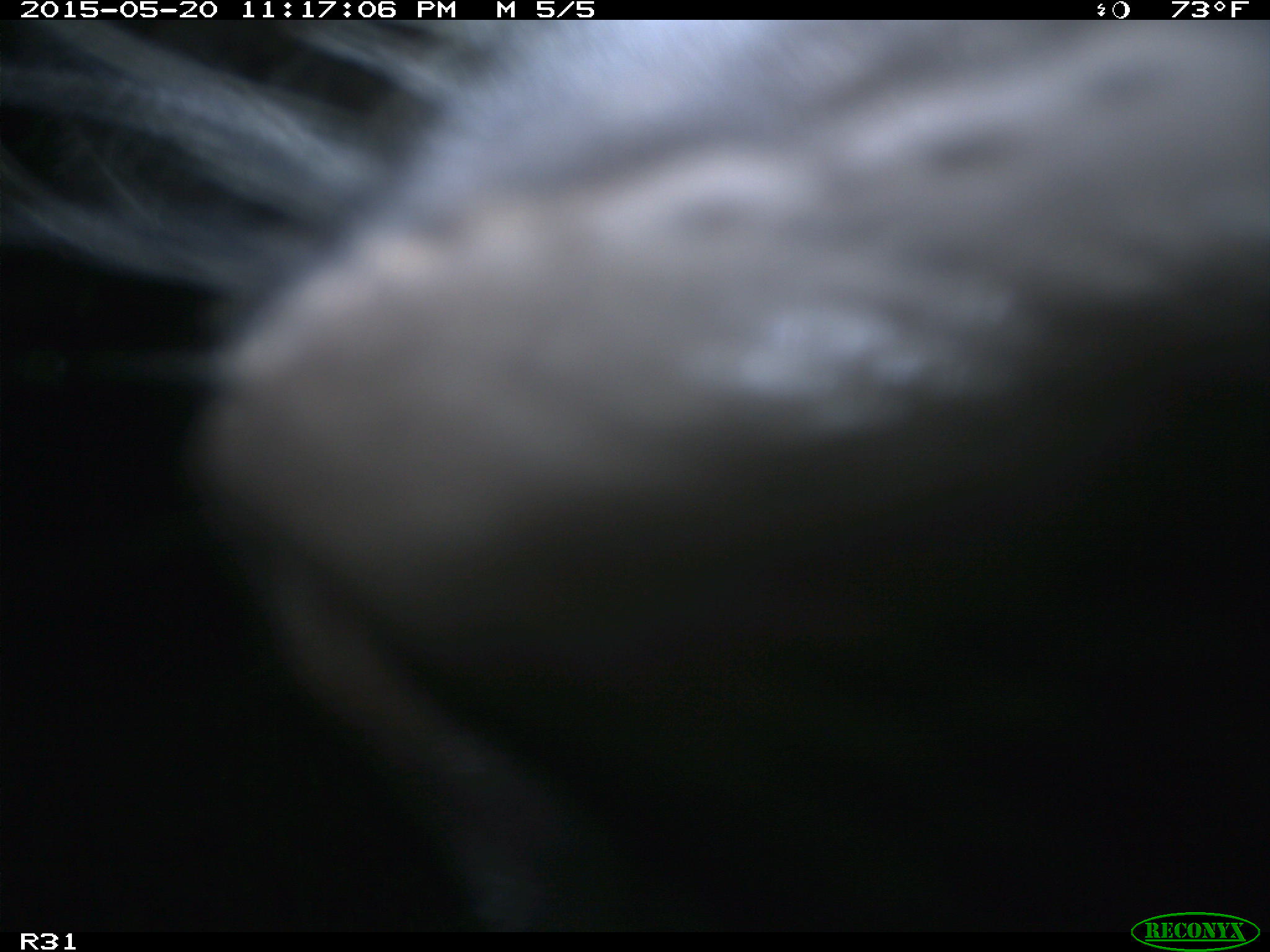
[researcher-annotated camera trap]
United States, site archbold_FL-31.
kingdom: Animalia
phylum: Chordata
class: Mammalia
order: Artiodactyla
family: Bovidae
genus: Bos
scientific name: Bos taurus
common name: domestic cow